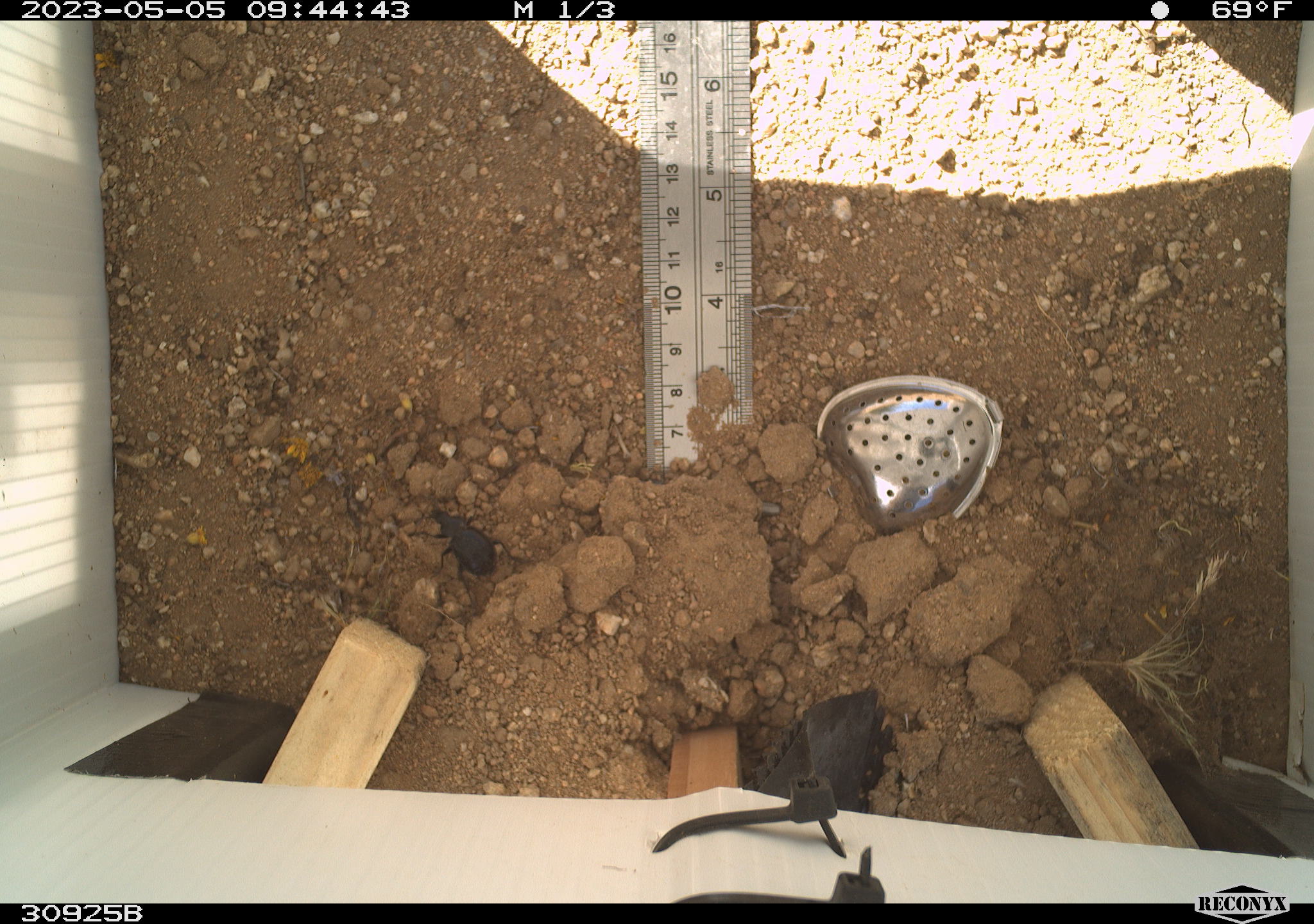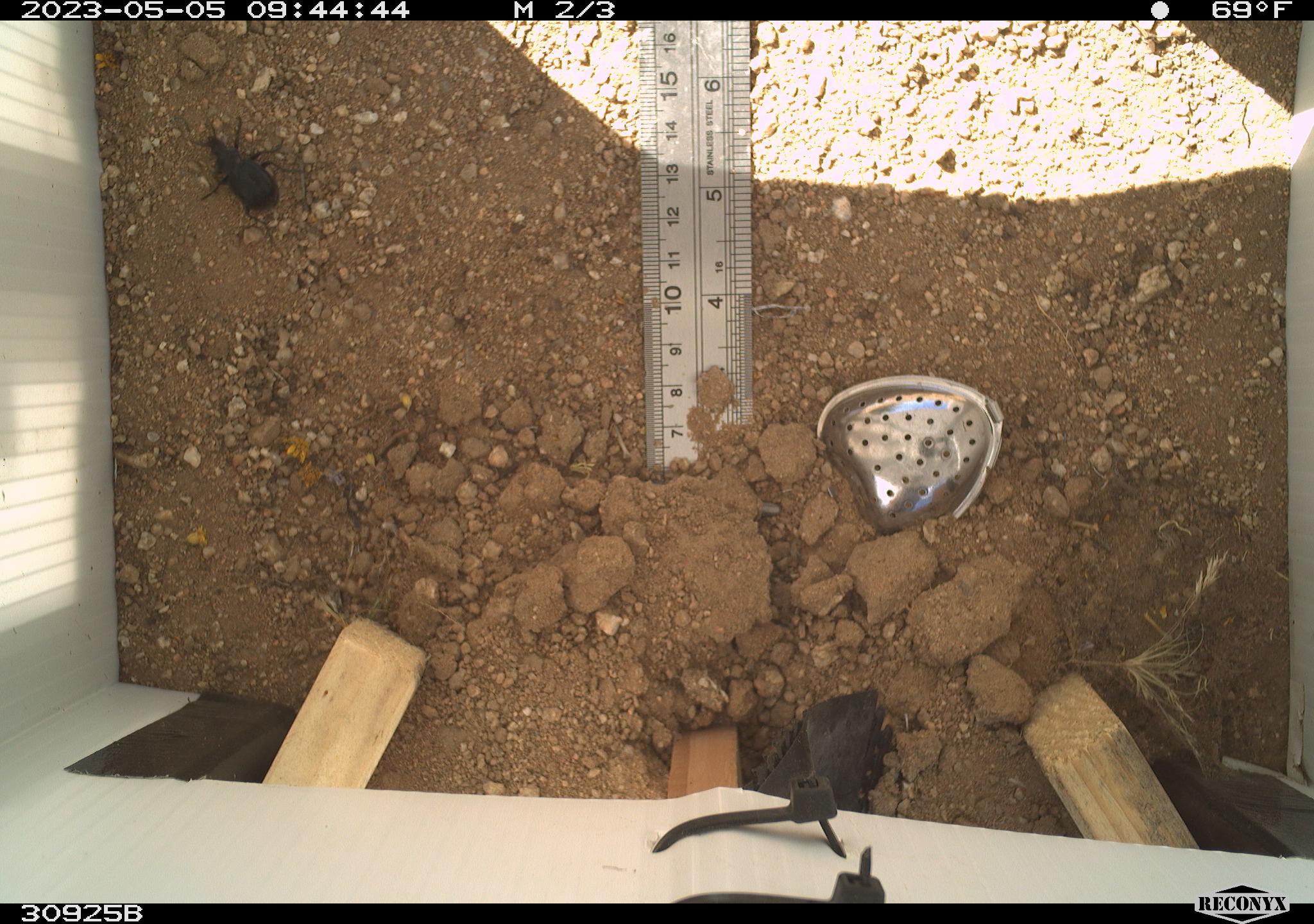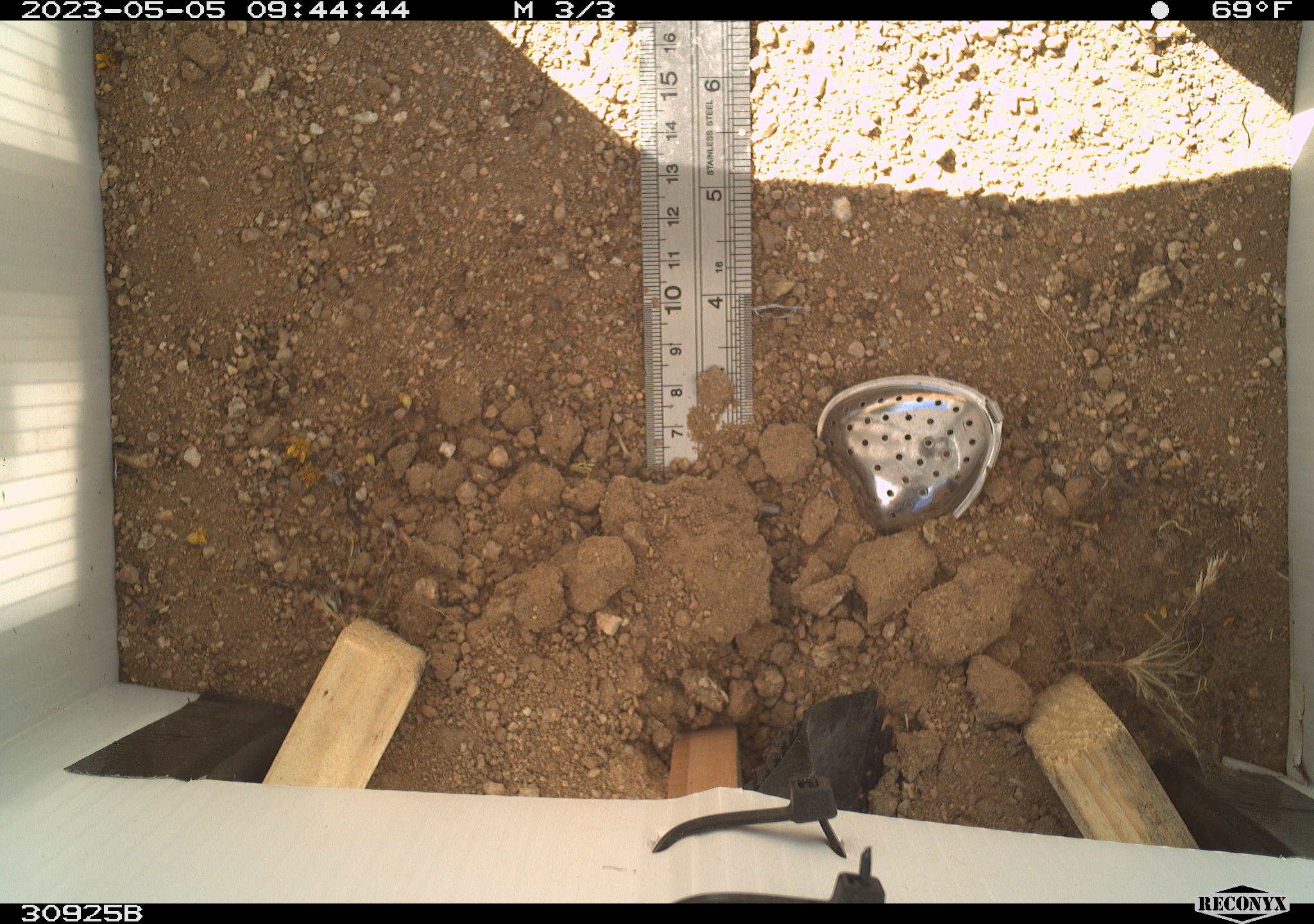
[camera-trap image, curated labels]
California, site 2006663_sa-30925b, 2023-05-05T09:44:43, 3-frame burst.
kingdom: Animalia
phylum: Arthropoda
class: Insecta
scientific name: Insecta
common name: insect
Insect (Insecta).